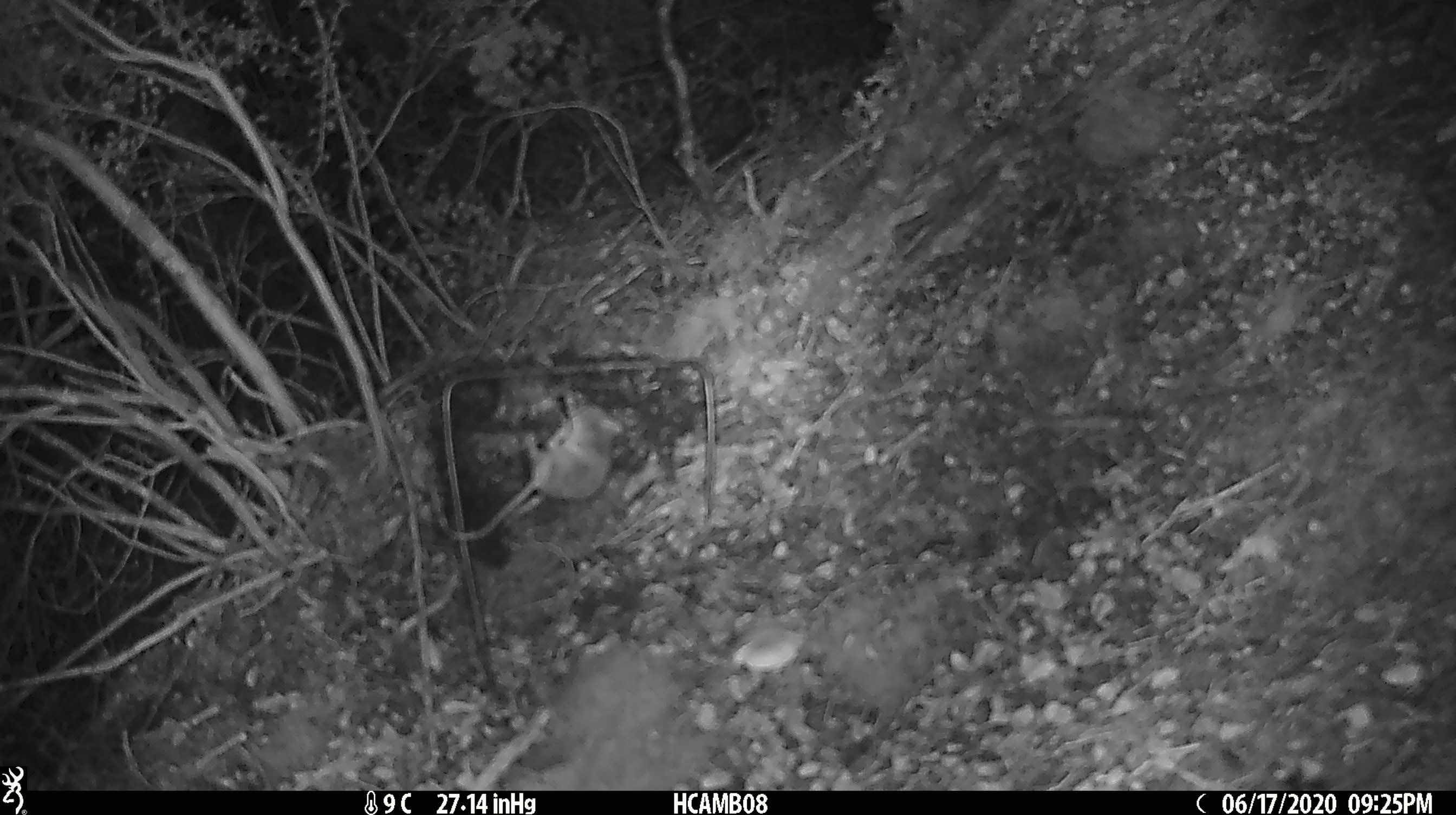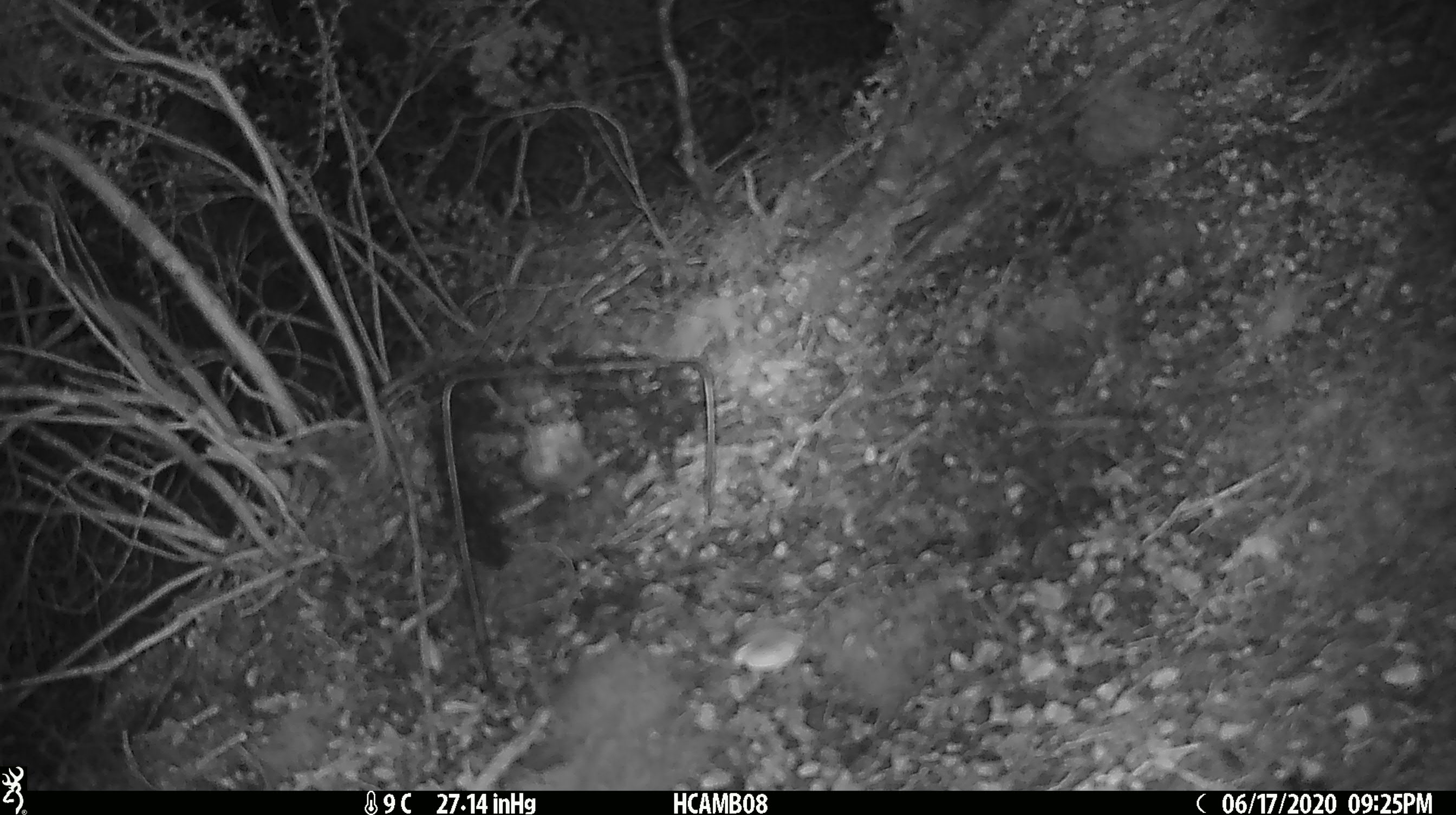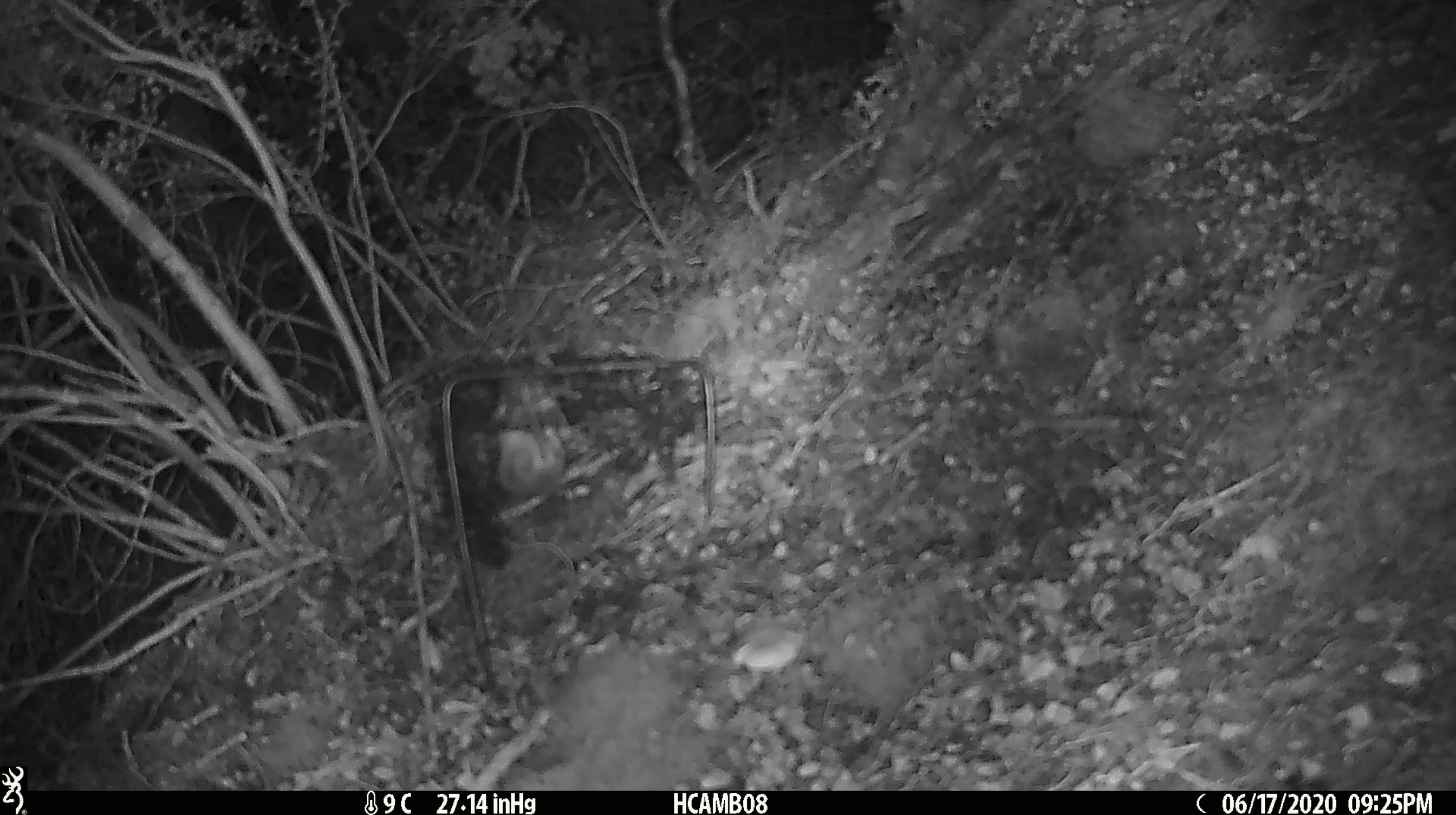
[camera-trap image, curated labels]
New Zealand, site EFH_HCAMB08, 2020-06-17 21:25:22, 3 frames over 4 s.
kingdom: Animalia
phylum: Chordata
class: Mammalia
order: Rodentia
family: Muridae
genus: Mus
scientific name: Mus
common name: mouse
Mouse (Mus).